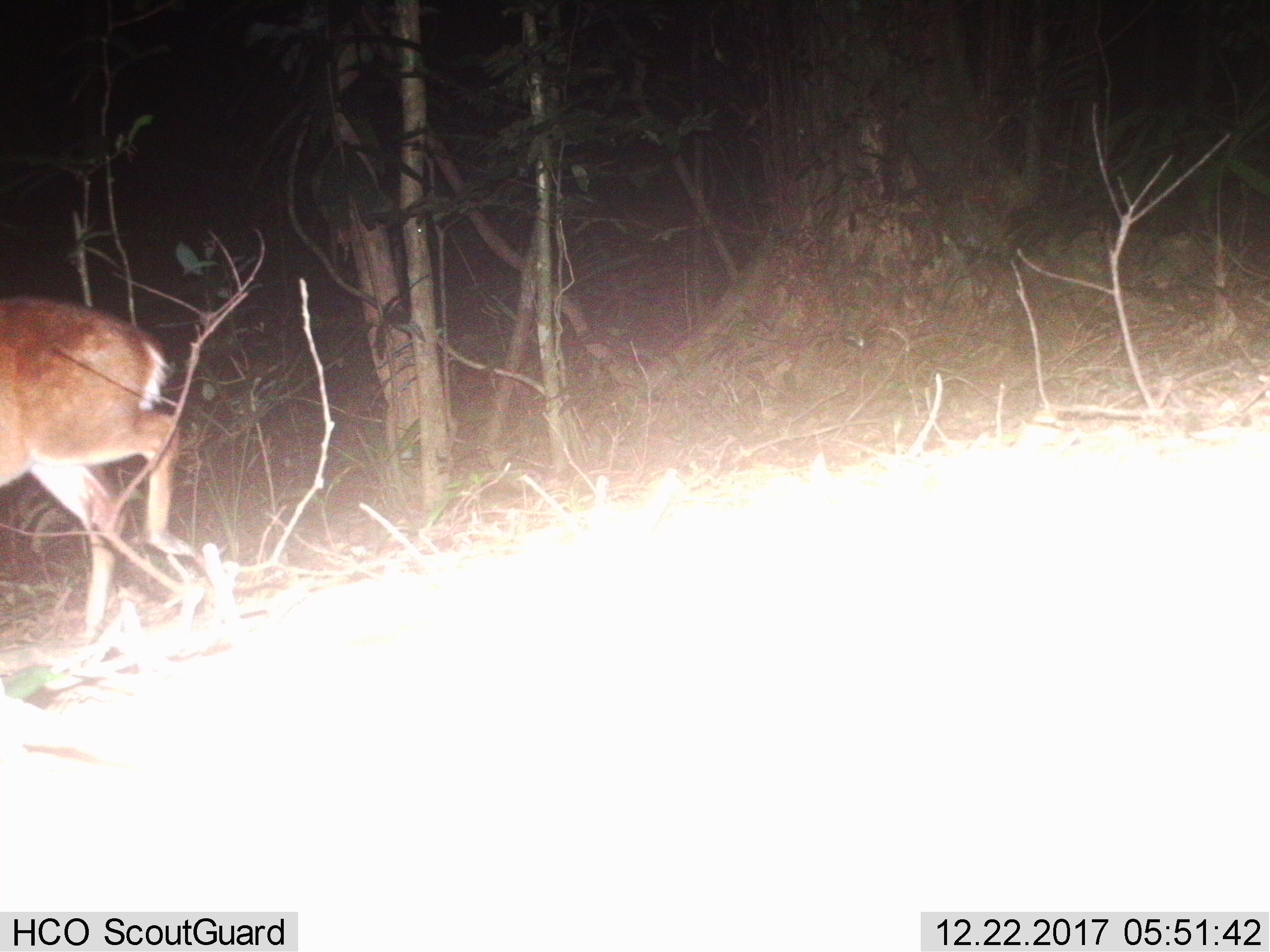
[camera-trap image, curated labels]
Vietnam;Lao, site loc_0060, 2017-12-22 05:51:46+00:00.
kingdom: Animalia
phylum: Chordata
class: Mammalia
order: Artiodactyla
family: Cervidae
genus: Muntiacus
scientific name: Muntiacus vuquangensis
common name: large-antlered muntjac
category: large antlered muntjac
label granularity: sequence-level